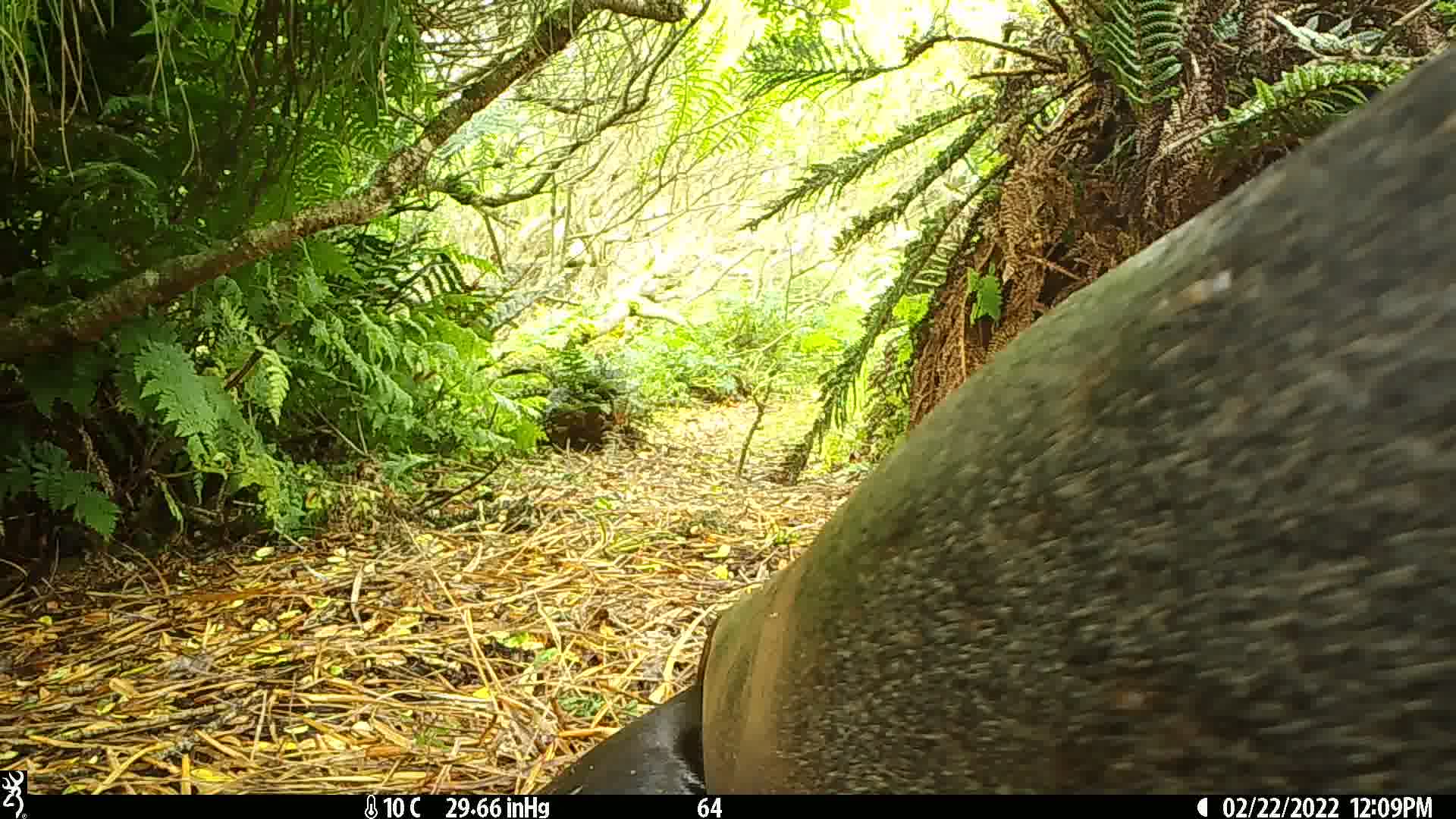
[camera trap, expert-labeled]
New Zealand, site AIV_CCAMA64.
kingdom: Animalia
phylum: Chordata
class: Mammalia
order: Carnivora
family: Otariidae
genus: Phocarctos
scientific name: Phocarctos hookeri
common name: new zealand sea lion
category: sealion